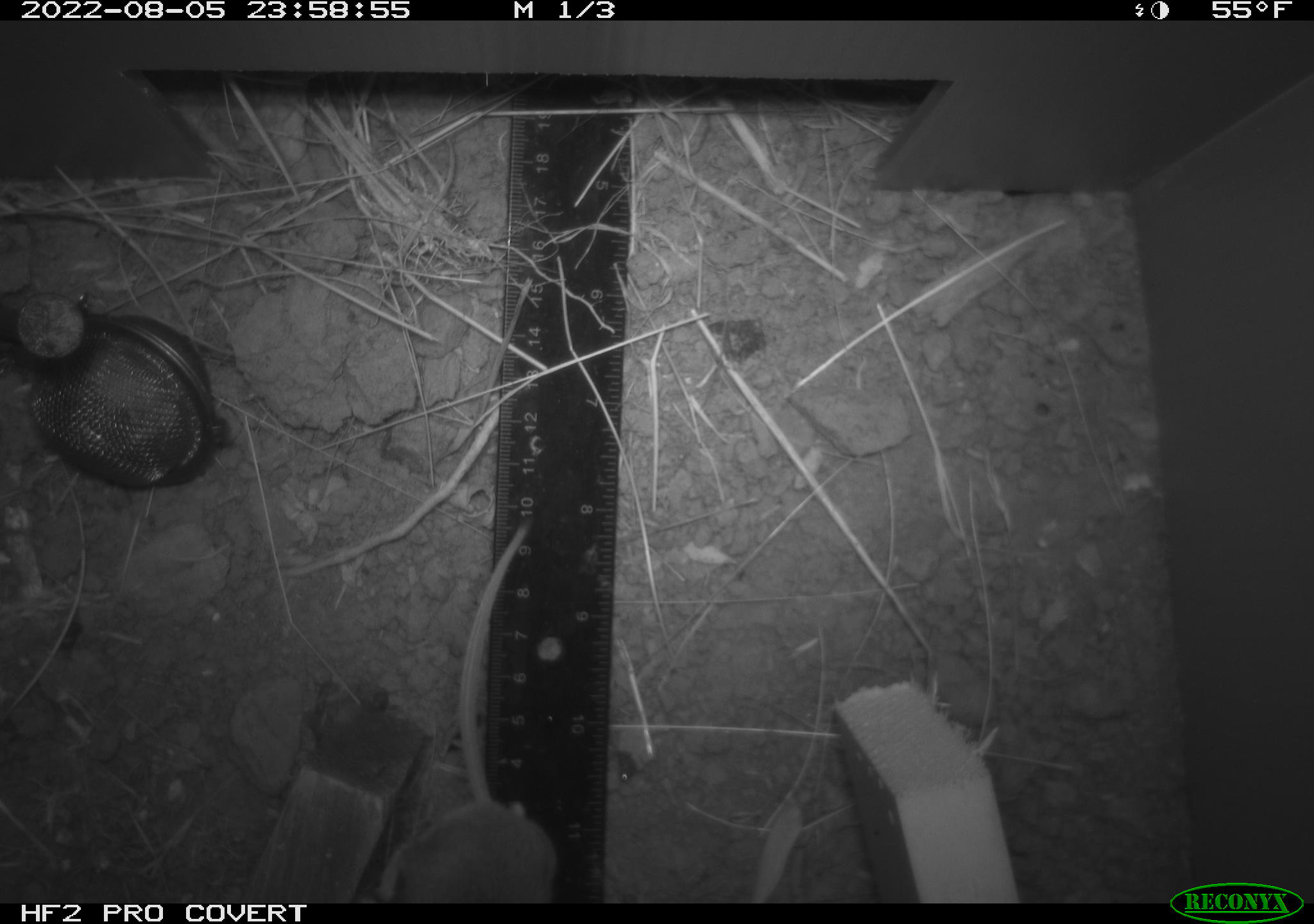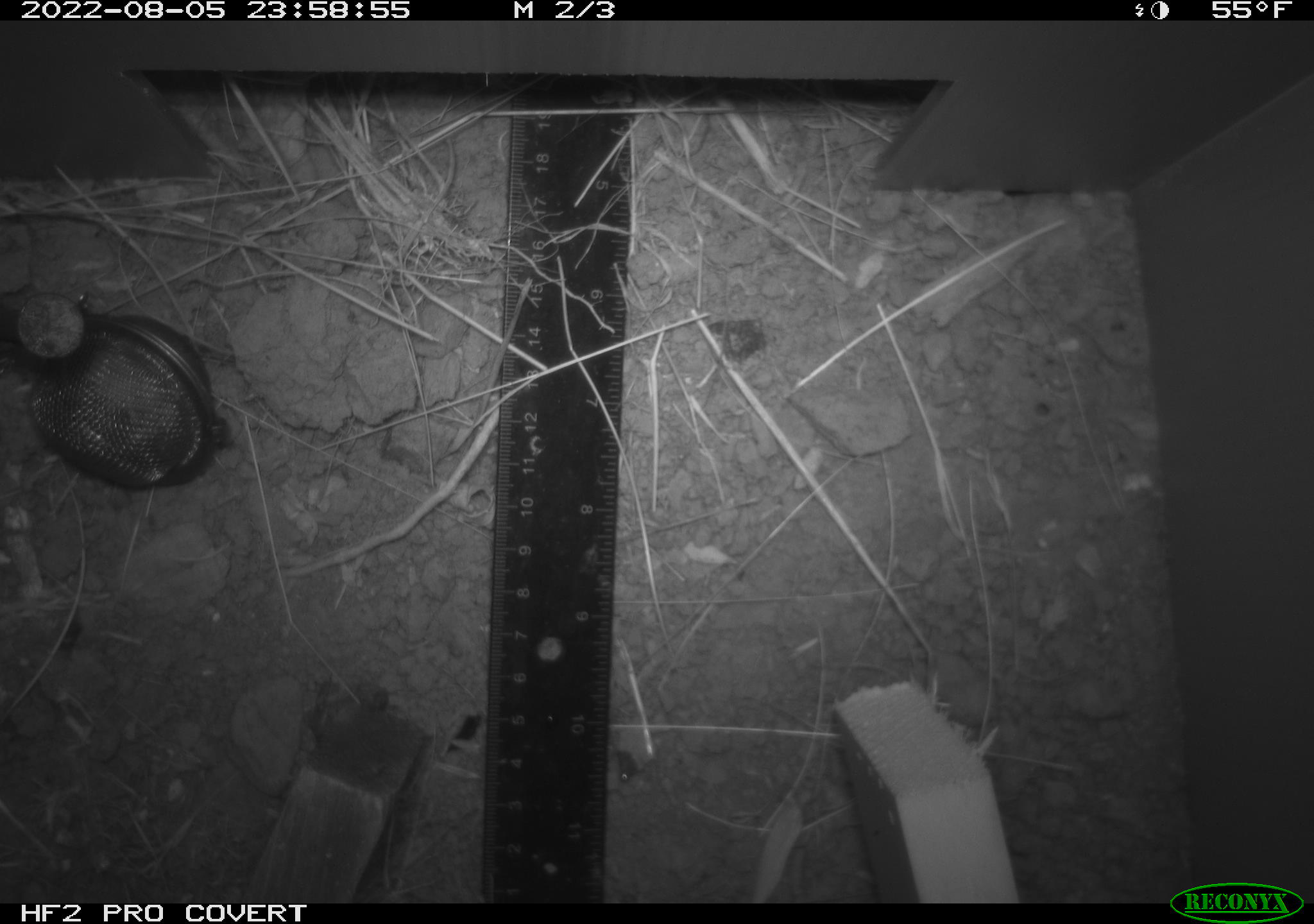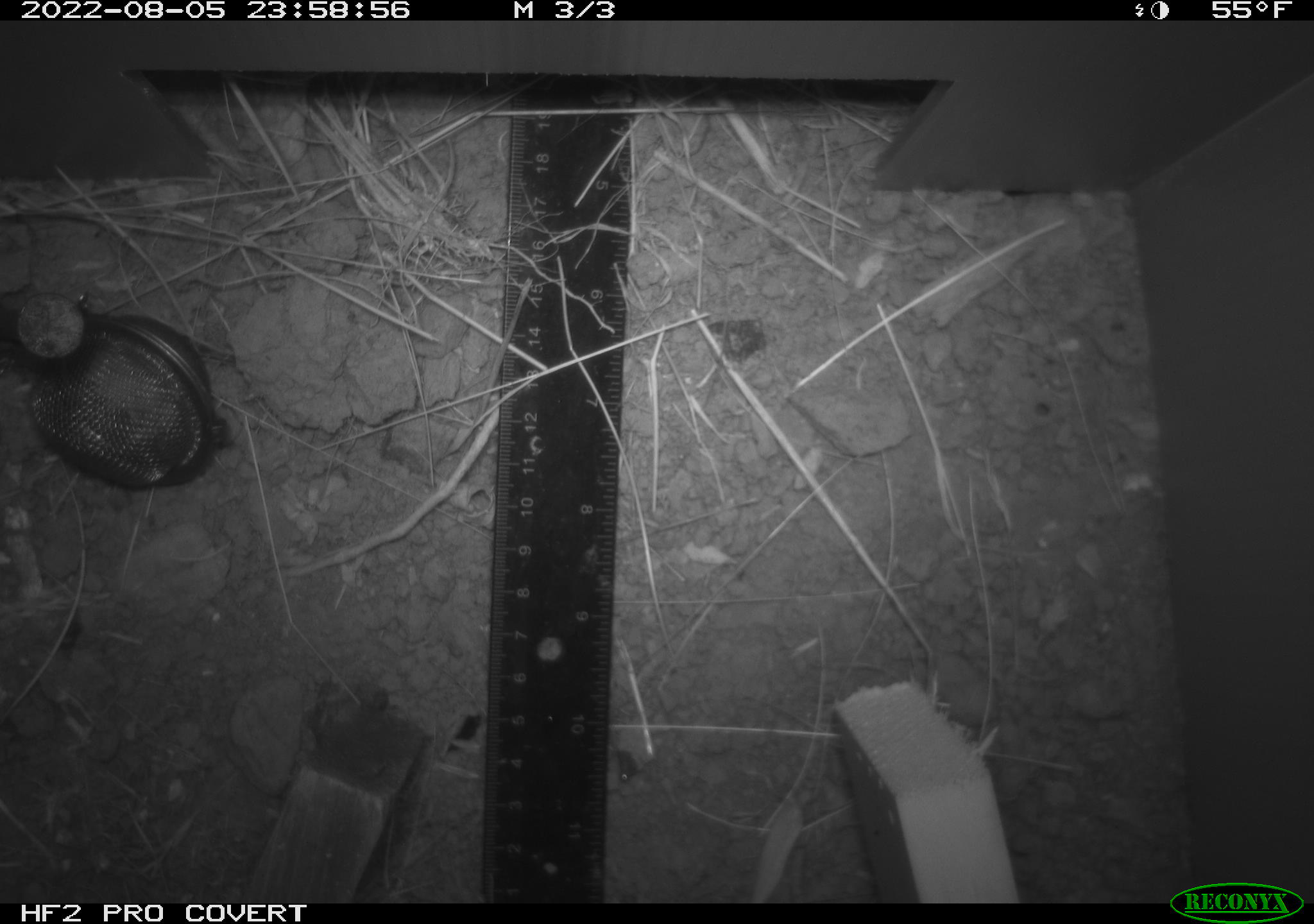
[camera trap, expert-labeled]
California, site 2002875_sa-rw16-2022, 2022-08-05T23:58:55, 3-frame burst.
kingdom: Animalia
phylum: Chordata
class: Mammalia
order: Rodentia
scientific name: Rodentia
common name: mouse species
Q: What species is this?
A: Mouse species (Rodentia).